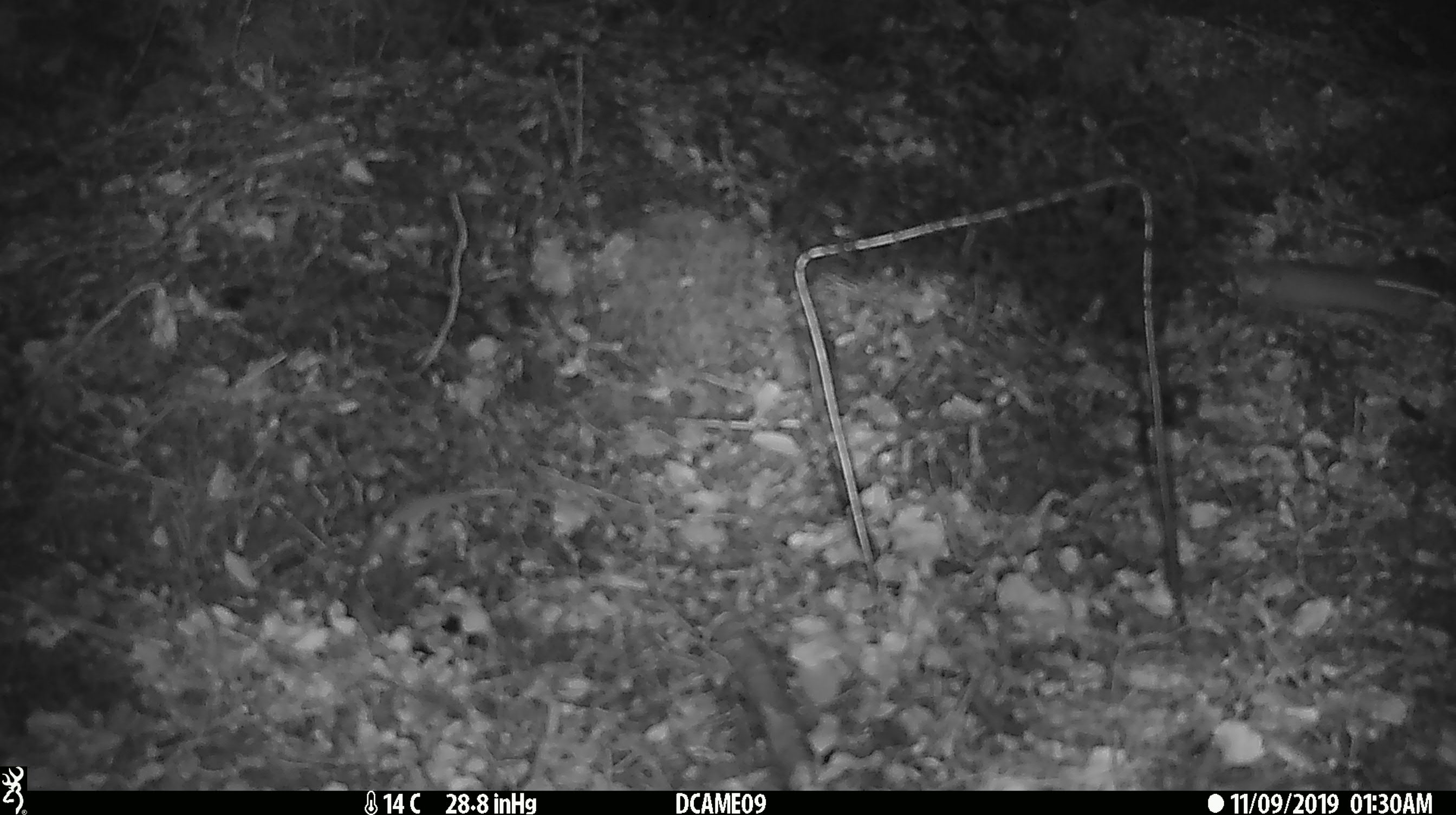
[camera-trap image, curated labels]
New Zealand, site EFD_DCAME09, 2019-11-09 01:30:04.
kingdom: Animalia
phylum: Chordata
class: Mammalia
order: Rodentia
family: Muridae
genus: Mus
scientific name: Mus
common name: mouse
Mouse (Mus).